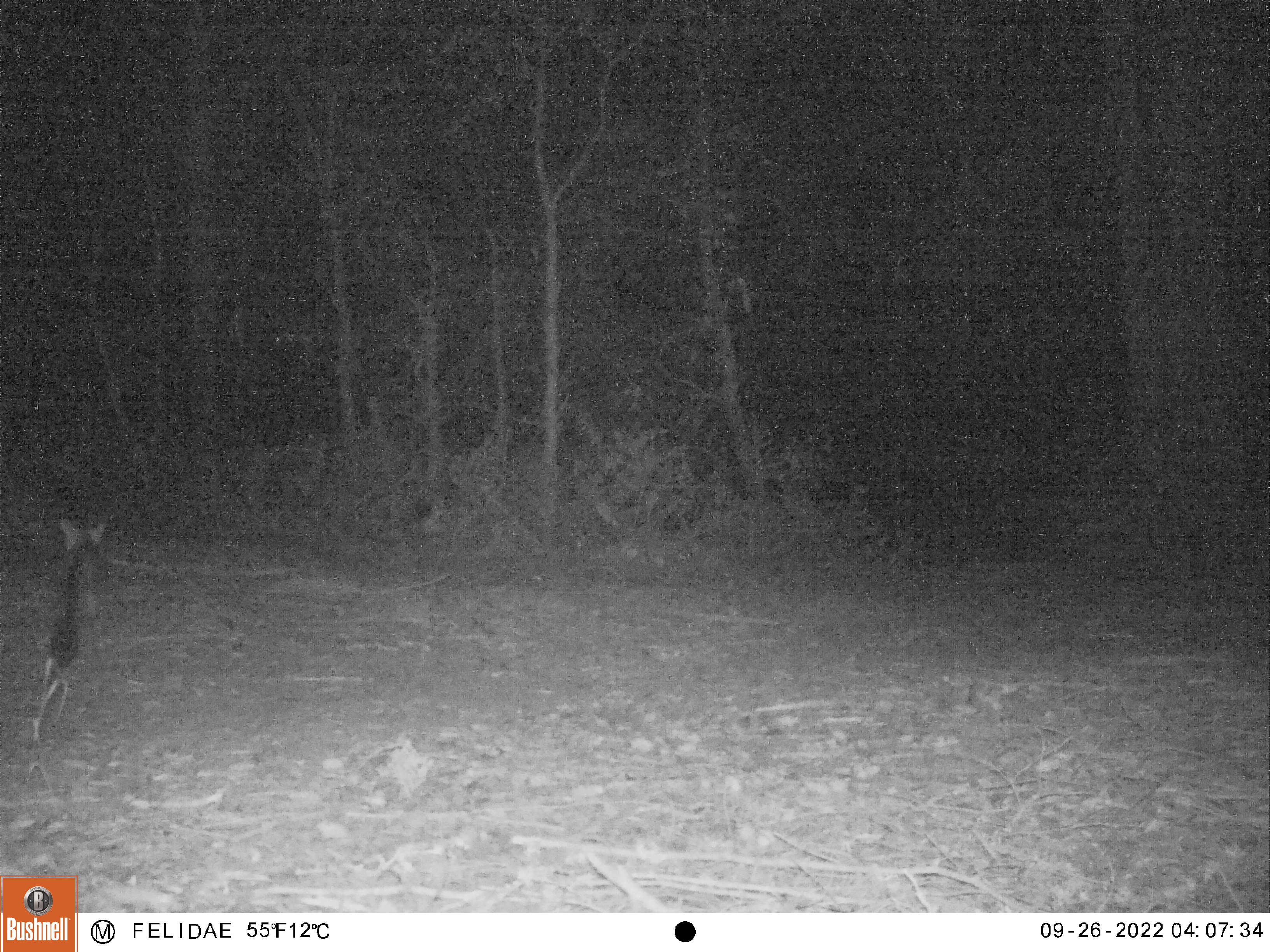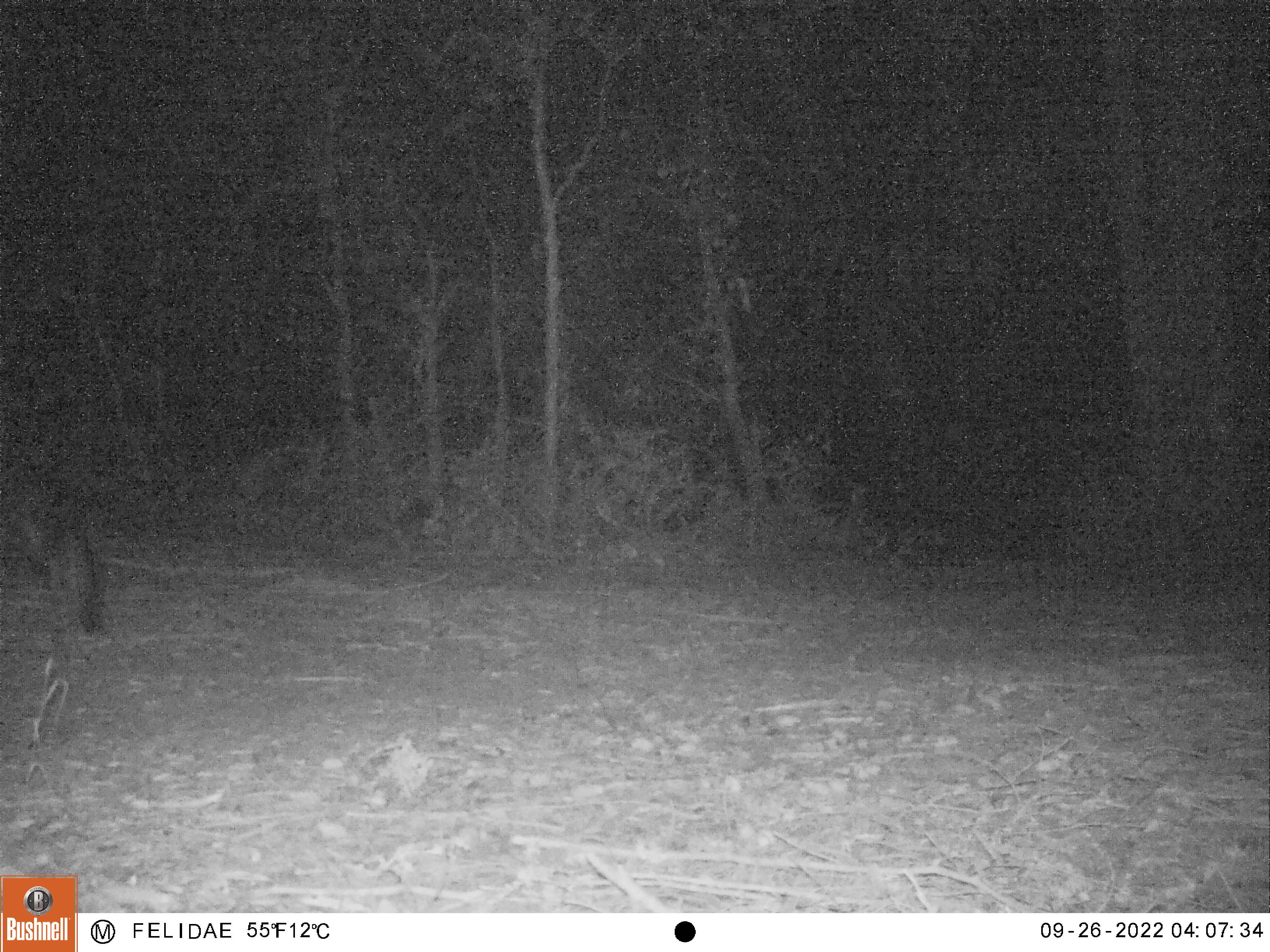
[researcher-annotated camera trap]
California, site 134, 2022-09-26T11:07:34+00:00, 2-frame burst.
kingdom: Animalia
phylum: Chordata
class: Mammalia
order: Carnivora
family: Canidae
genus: Urocyon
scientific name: Urocyon cinereoargenteus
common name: gray fox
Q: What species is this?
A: Gray fox (Urocyon cinereoargenteus).